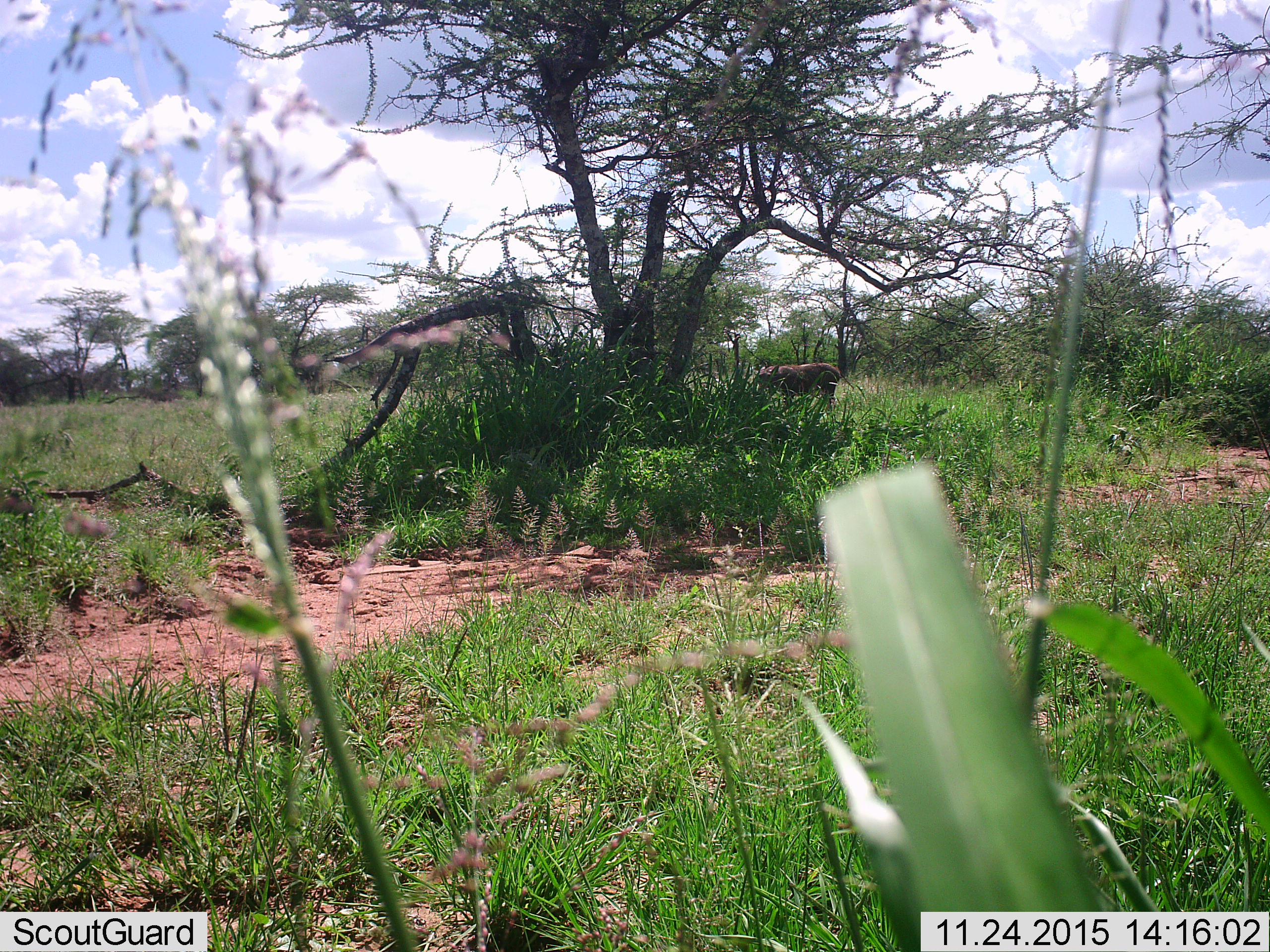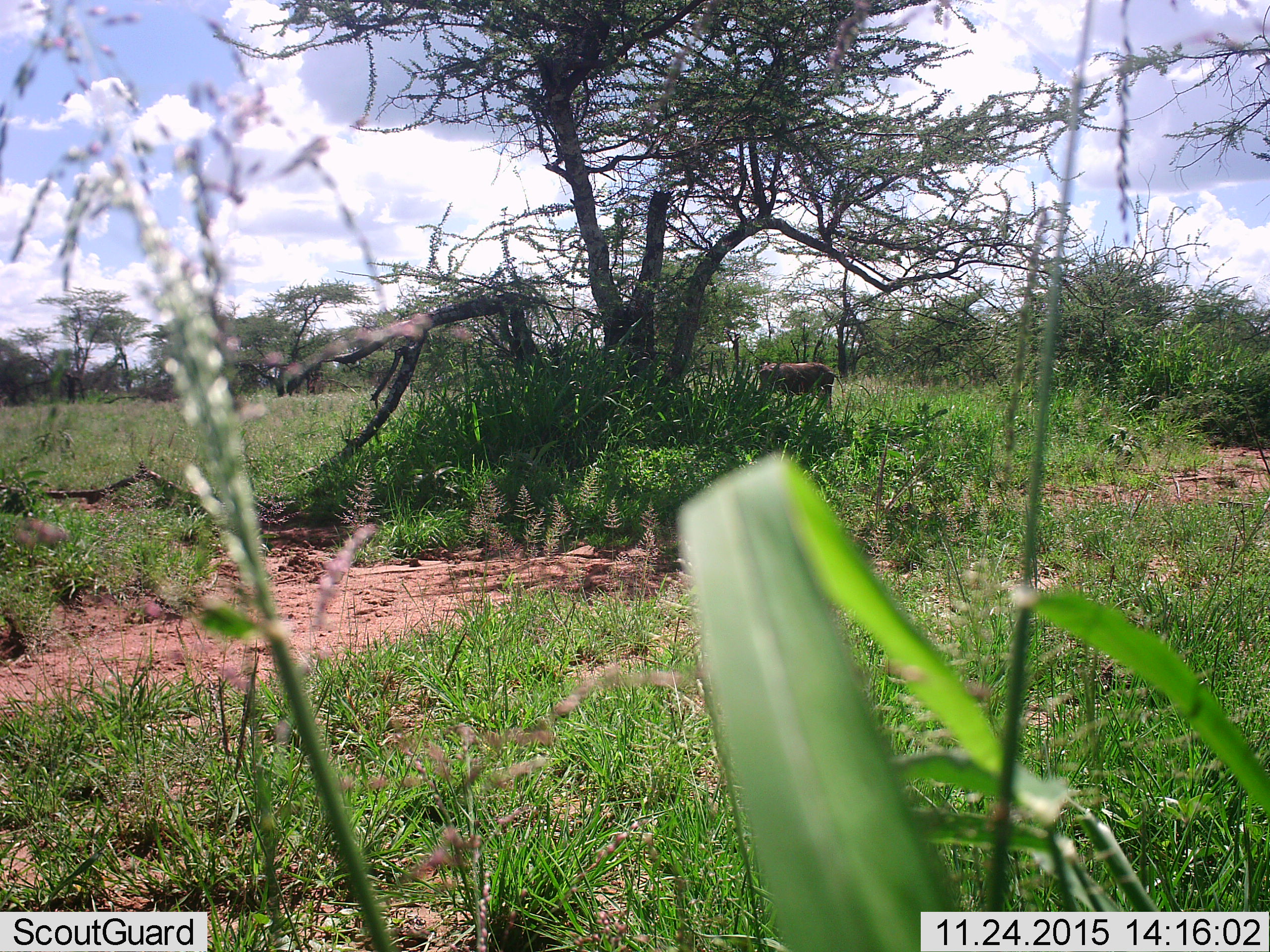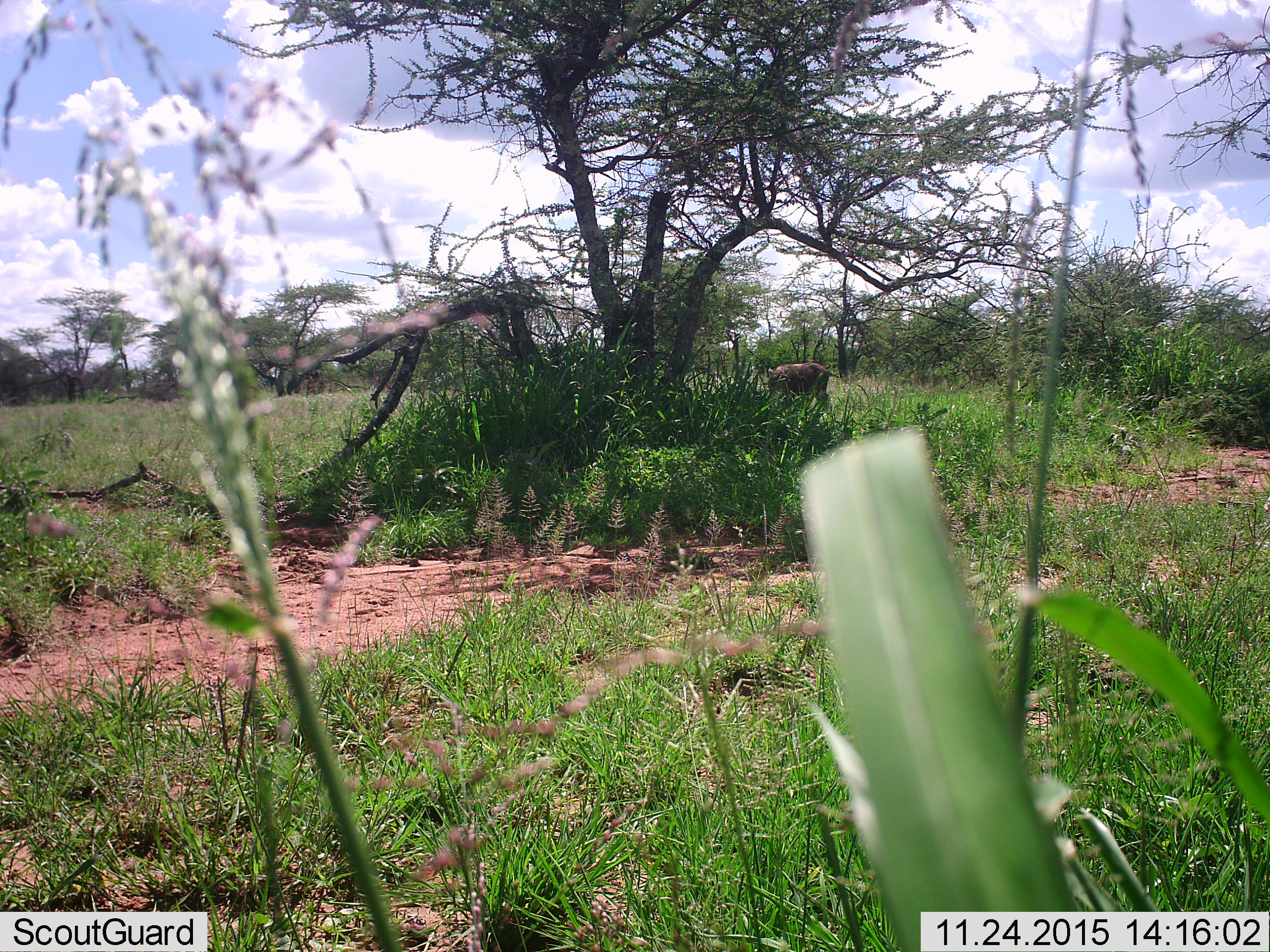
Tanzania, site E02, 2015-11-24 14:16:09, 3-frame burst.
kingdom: Animalia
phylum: Chordata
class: Mammalia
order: Artiodactyla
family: Suidae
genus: Phacochoerus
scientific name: Phacochoerus africanus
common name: warthog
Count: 1.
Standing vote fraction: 75%.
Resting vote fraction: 0%.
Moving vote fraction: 0%.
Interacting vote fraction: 0%.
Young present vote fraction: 0%.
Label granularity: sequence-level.